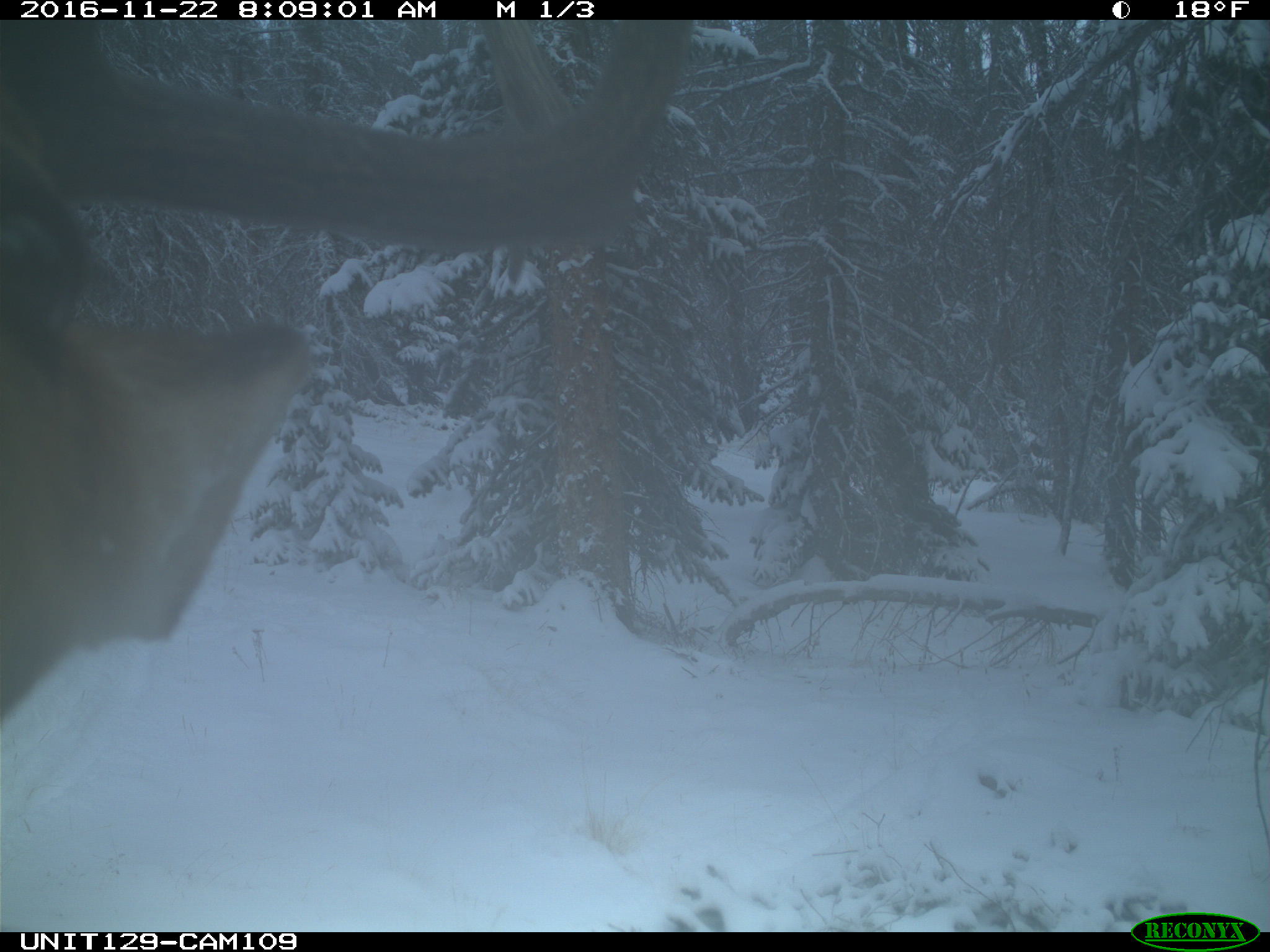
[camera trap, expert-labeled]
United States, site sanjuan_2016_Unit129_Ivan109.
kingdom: Animalia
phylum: Chordata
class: Mammalia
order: Artiodactyla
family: Cervidae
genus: Cervus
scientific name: Cervus elaphus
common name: red deer